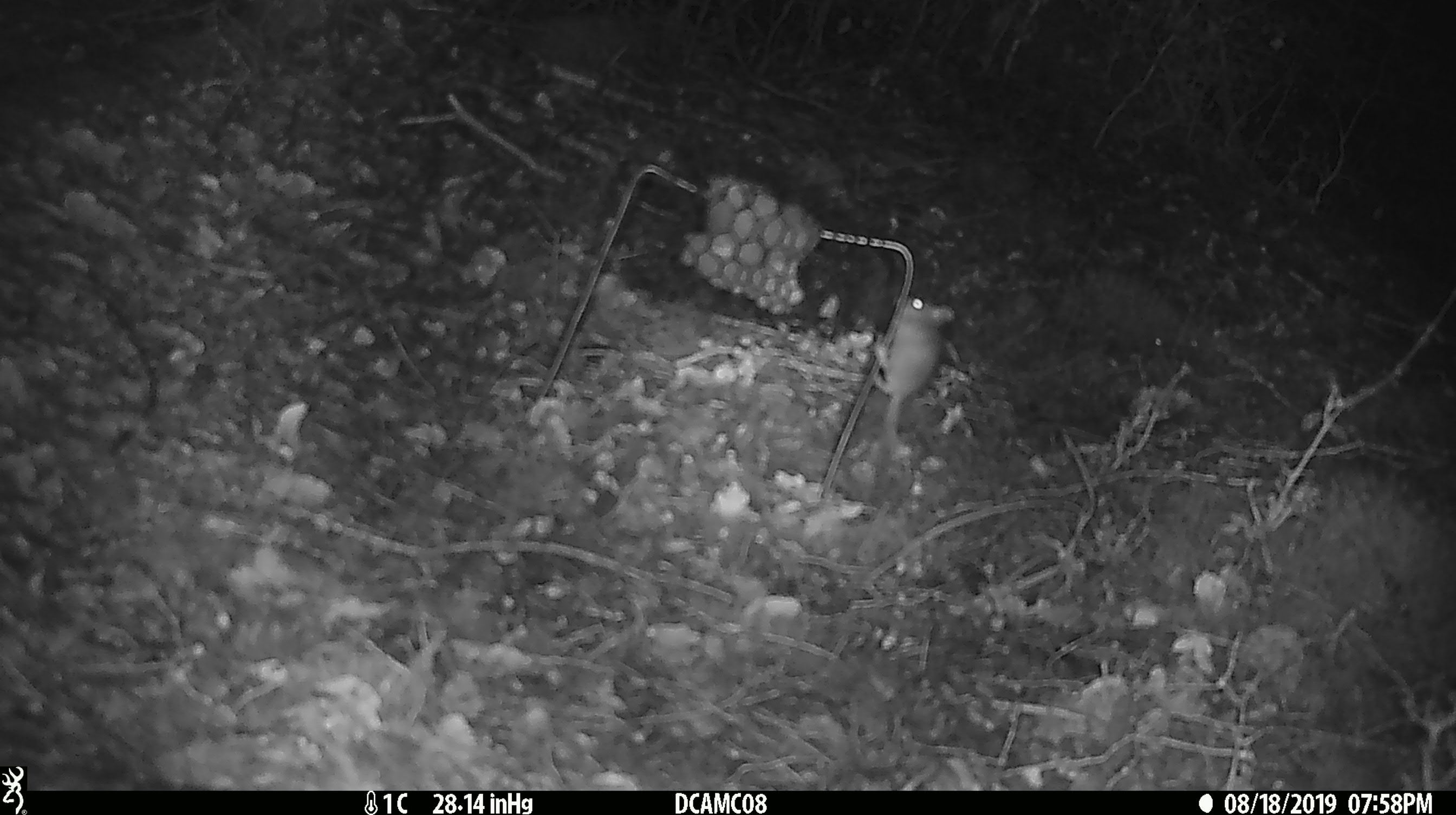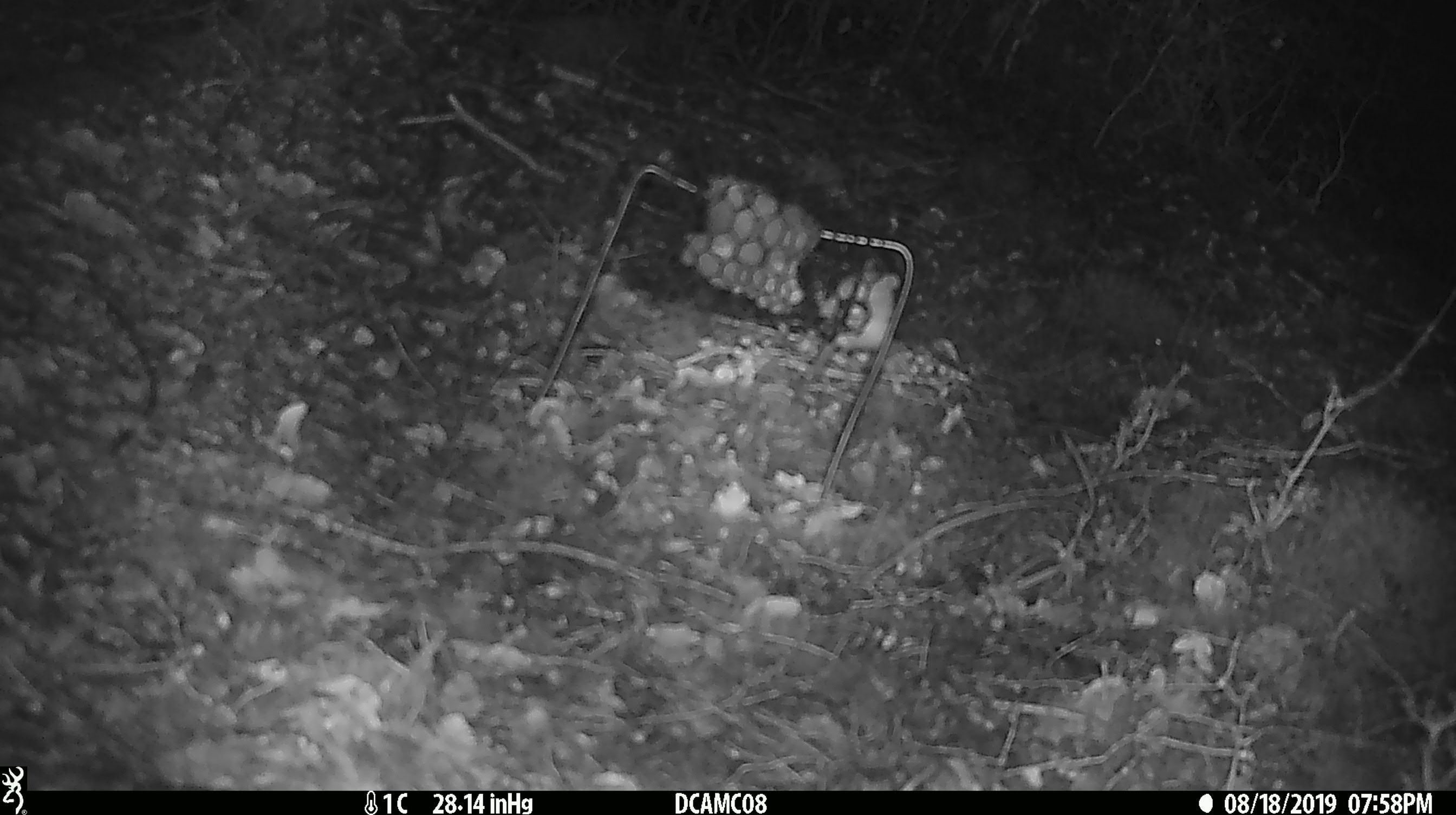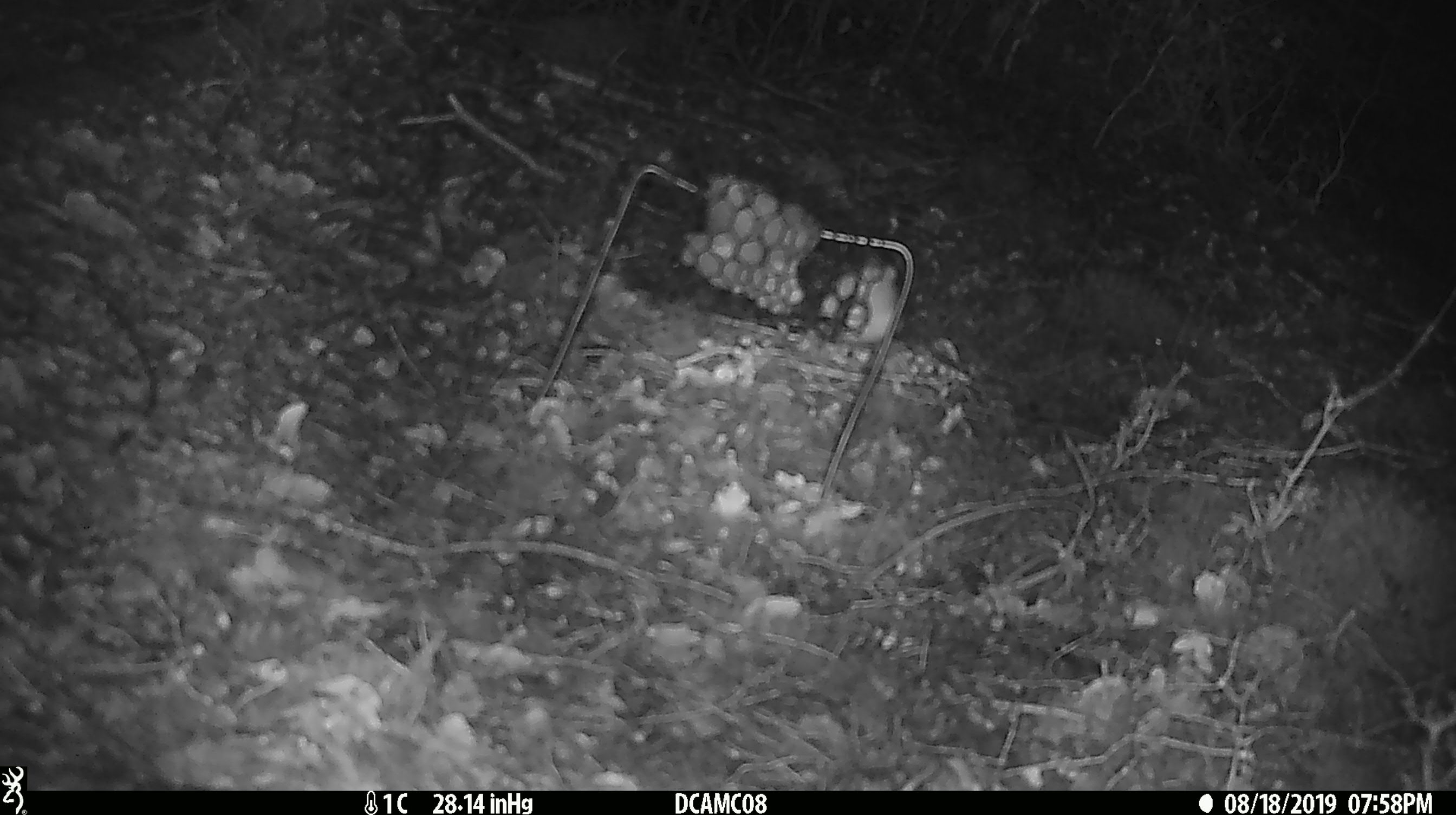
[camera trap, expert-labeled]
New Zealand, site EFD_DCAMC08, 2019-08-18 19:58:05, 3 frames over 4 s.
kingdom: Animalia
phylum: Chordata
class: Mammalia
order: Rodentia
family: Muridae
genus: Mus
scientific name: Mus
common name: mouse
Mouse (Mus).